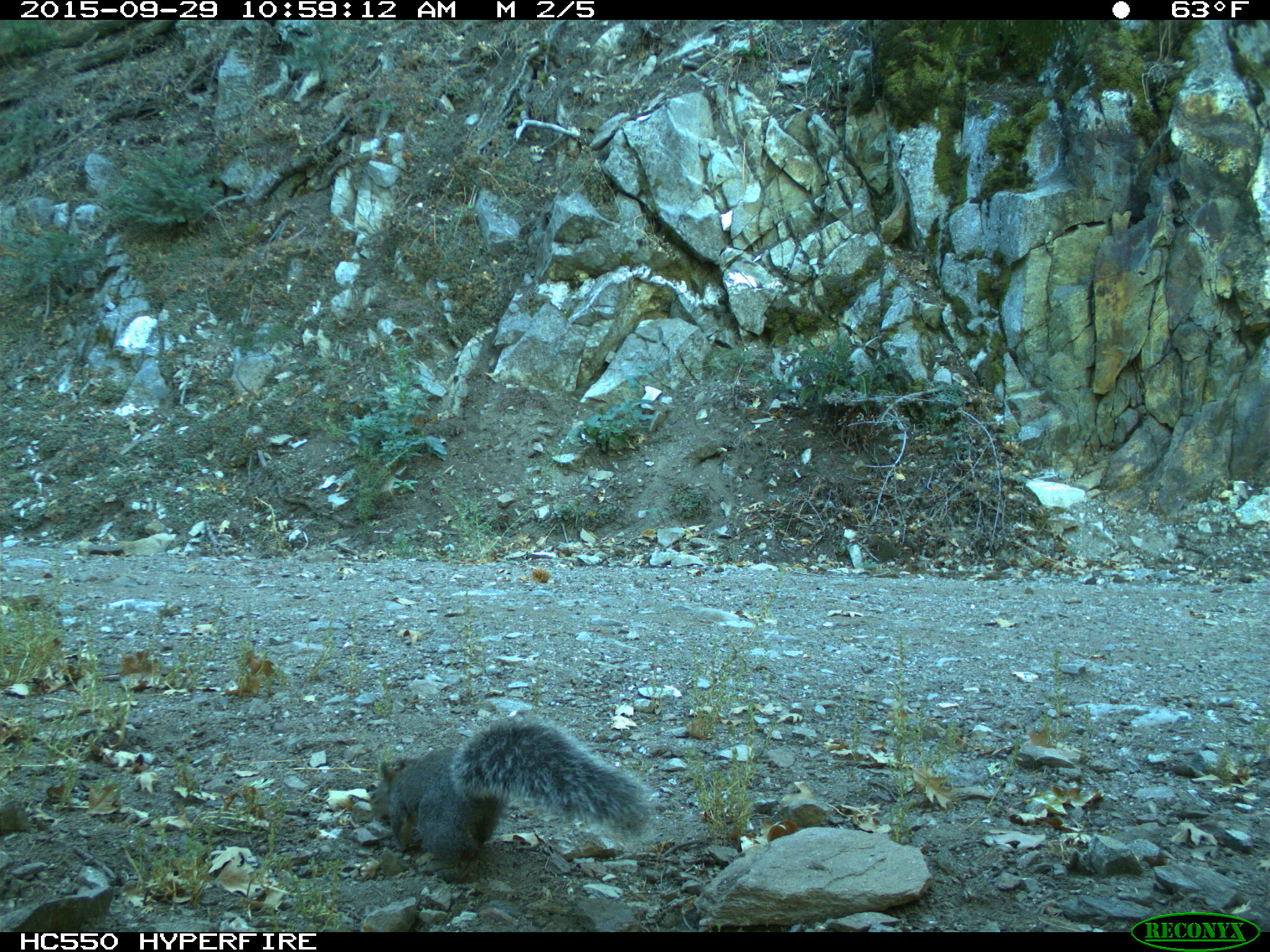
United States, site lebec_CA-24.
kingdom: Animalia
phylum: Chordata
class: Mammalia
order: Rodentia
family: Sciuridae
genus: Sciurus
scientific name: Sciurus carolinensis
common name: eastern gray squirrel